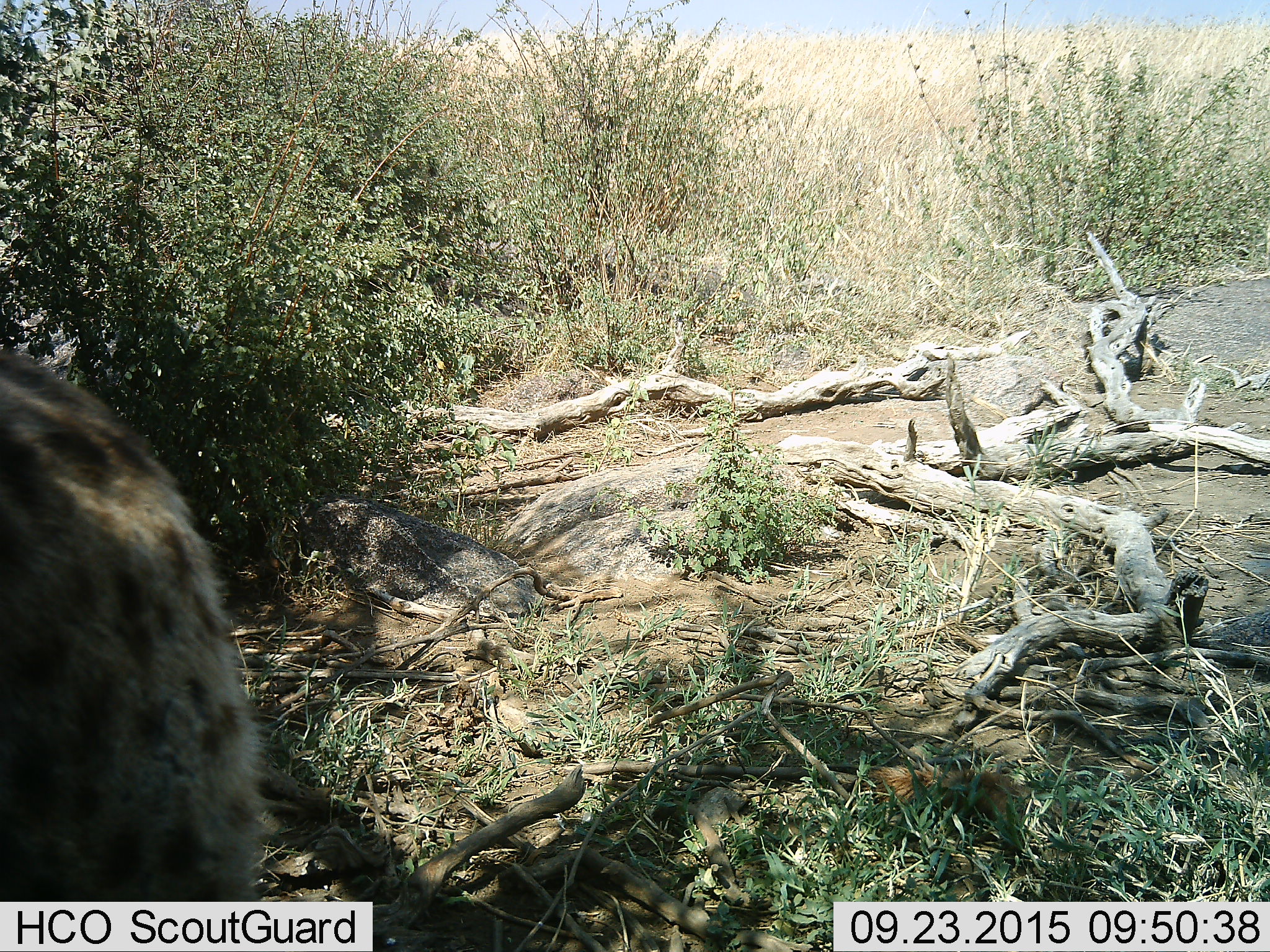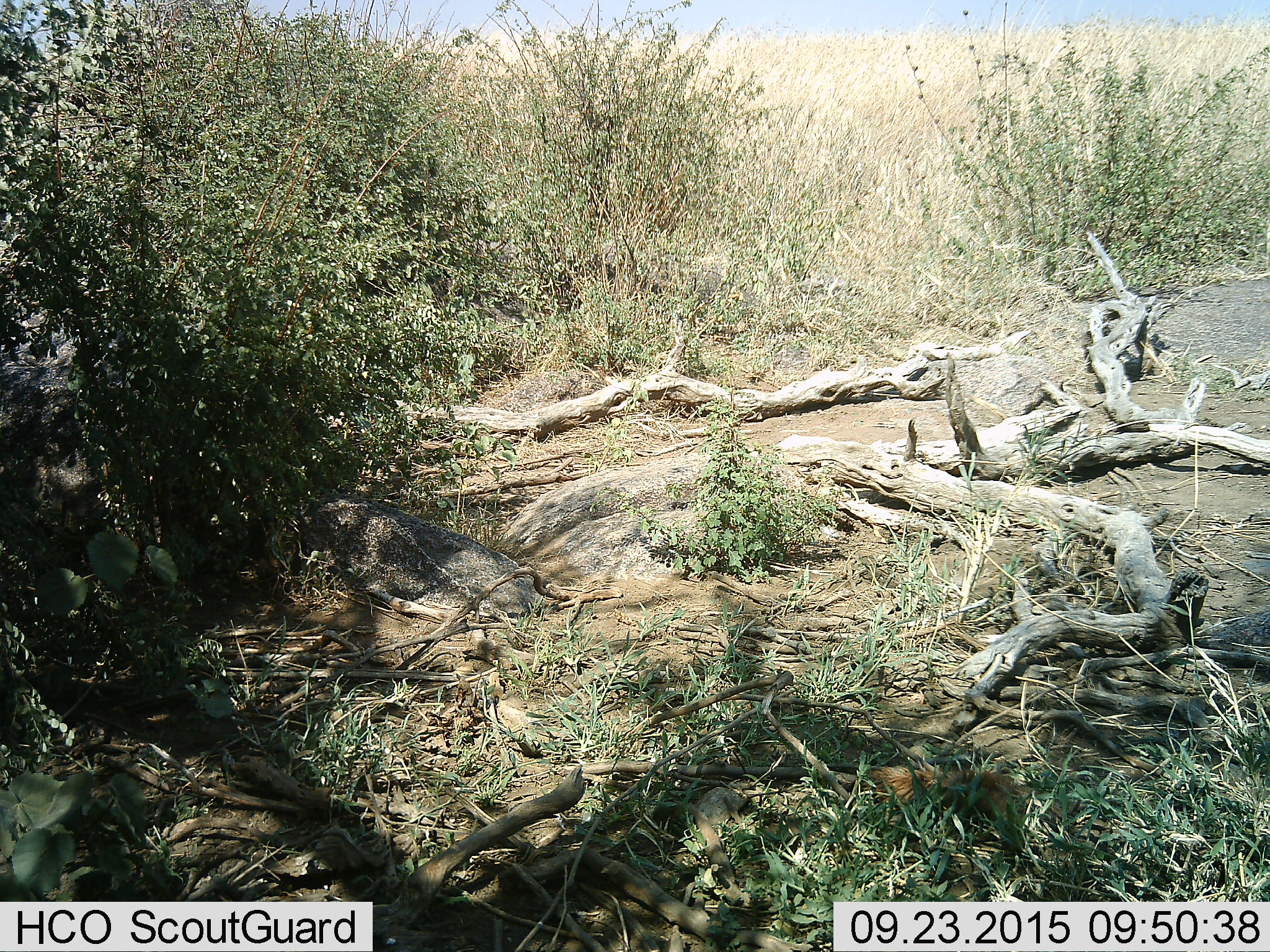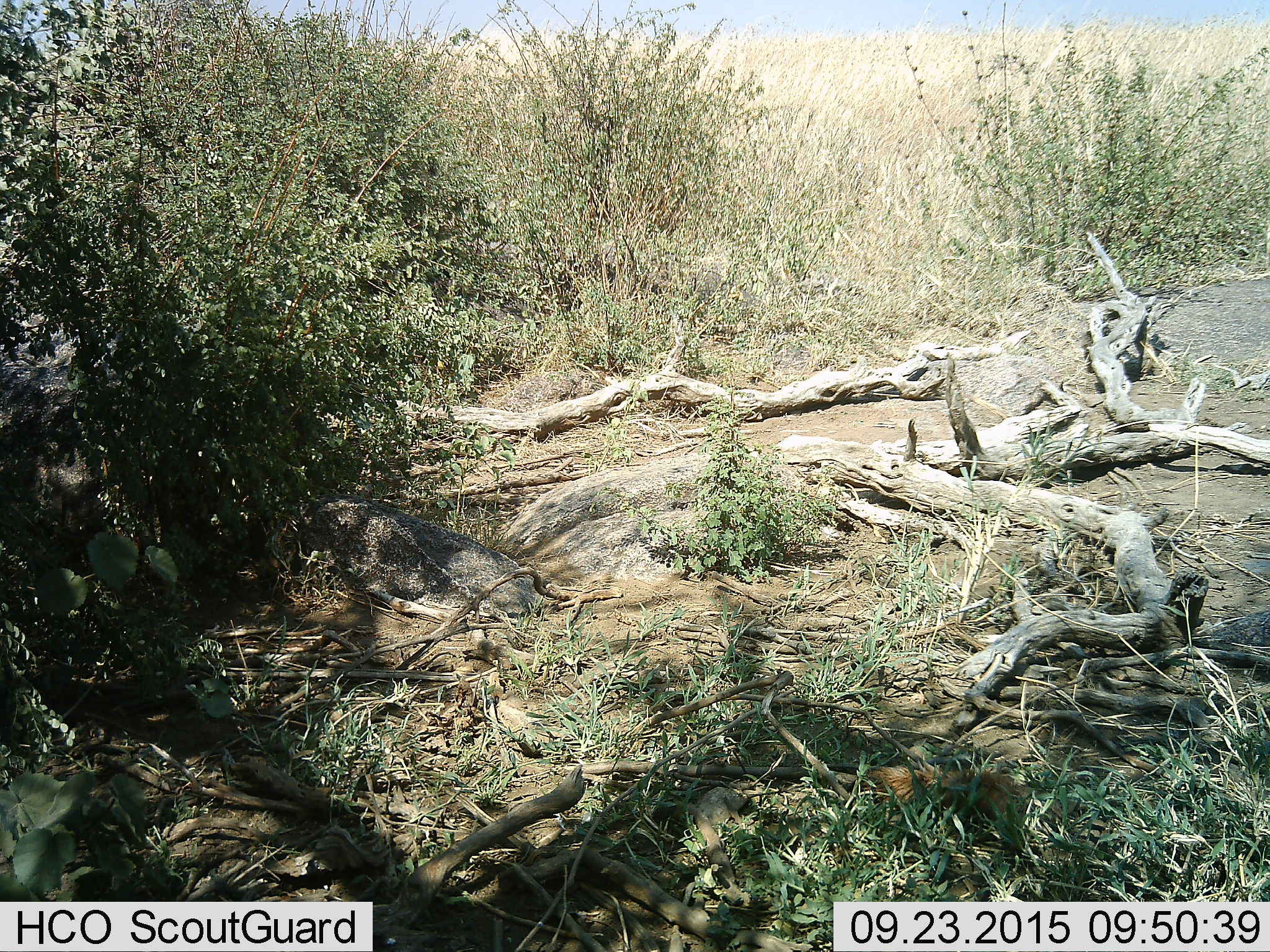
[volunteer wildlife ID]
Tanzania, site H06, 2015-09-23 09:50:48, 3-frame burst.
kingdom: Animalia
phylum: Chordata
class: Mammalia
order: Carnivora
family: Hyaenidae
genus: Crocuta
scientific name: Crocuta crocuta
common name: spotted hyena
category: hyenaspotted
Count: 1.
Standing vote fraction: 0%.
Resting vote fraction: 0%.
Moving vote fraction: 100%.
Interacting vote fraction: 0%.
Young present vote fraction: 0%.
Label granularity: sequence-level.